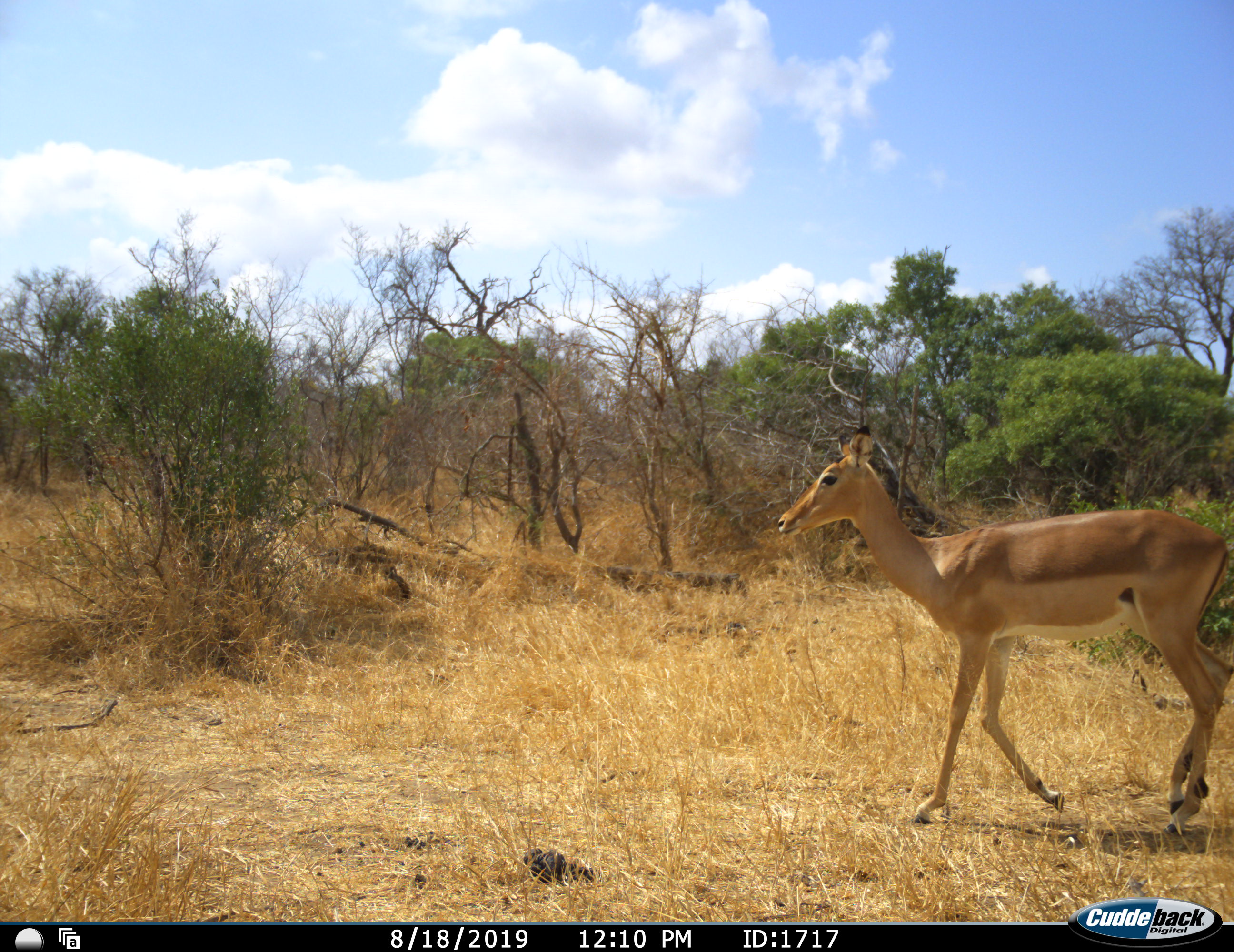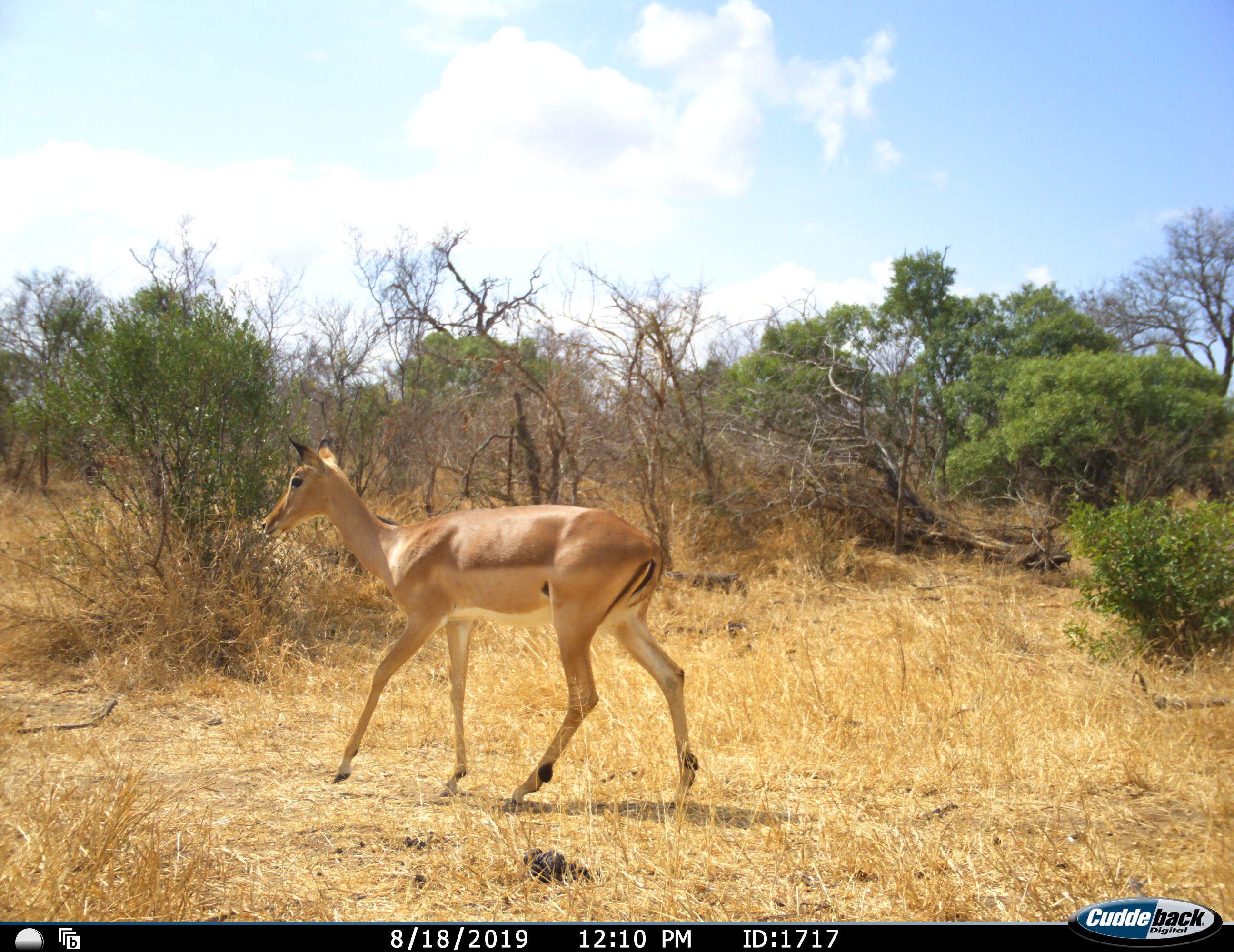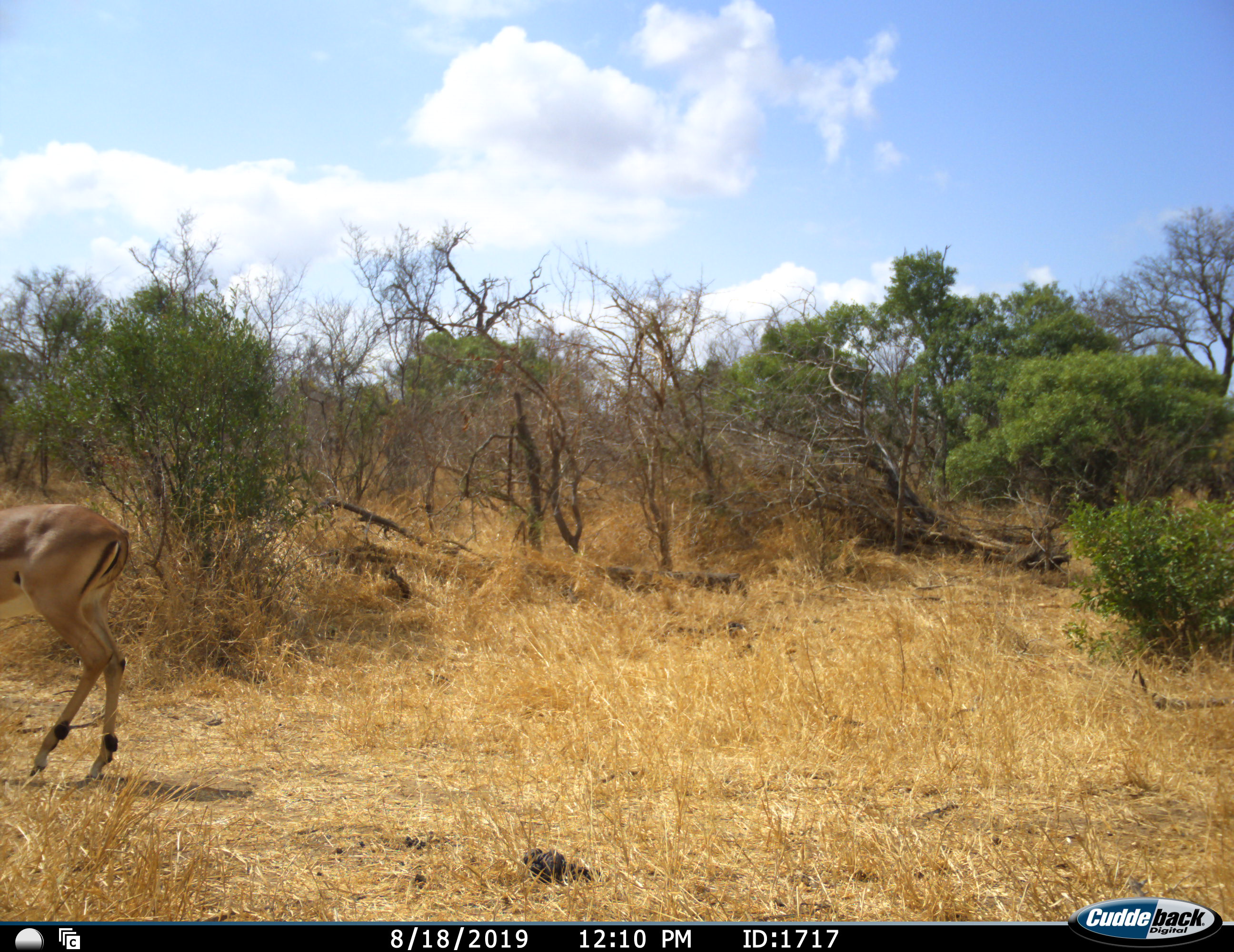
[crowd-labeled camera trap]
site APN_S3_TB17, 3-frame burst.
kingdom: Animalia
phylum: Chordata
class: Mammalia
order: Artiodactyla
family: Bovidae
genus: Aepyceros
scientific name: Aepyceros melampus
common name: impala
Impala (Aepyceros melampus), count 1. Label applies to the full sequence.